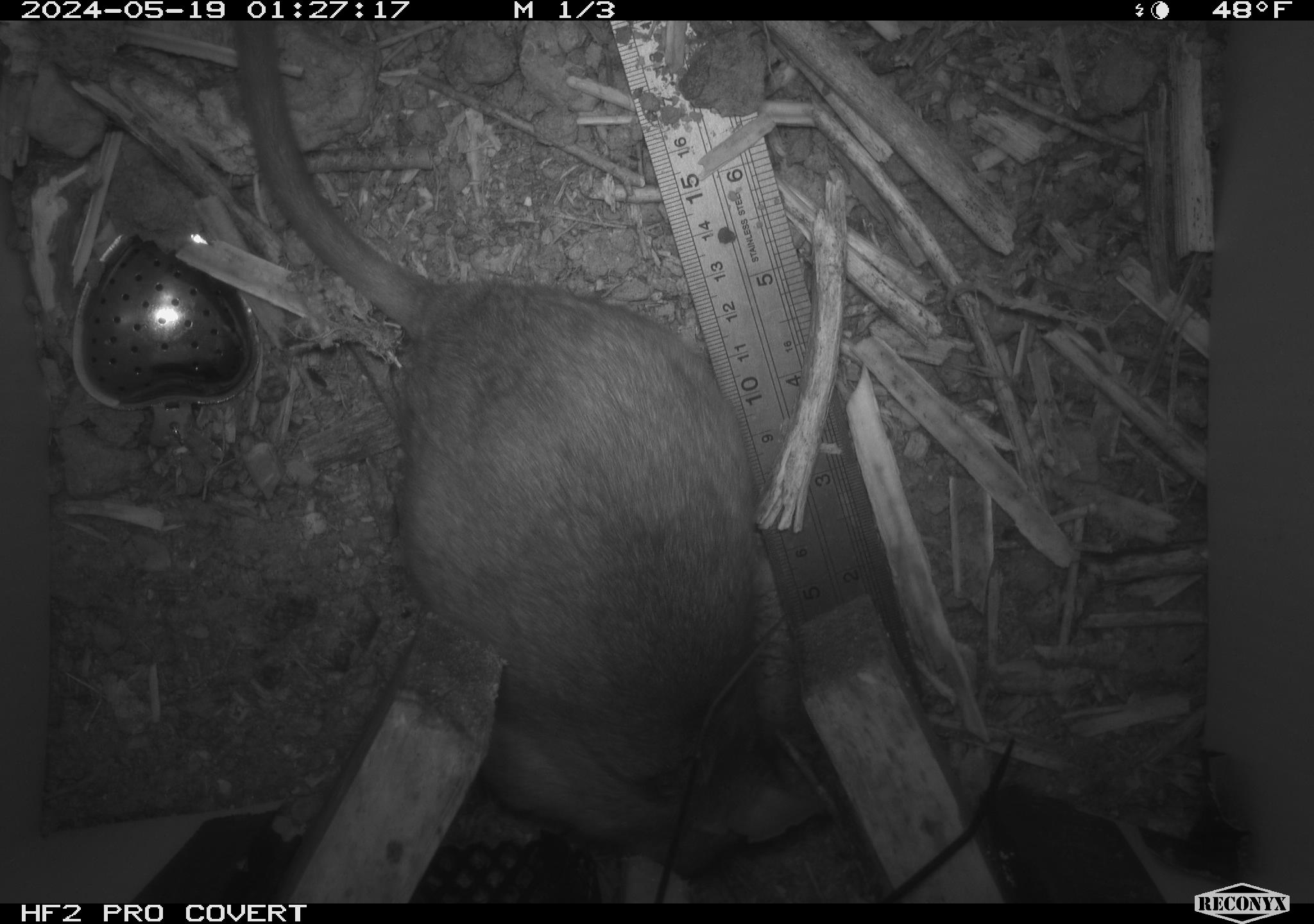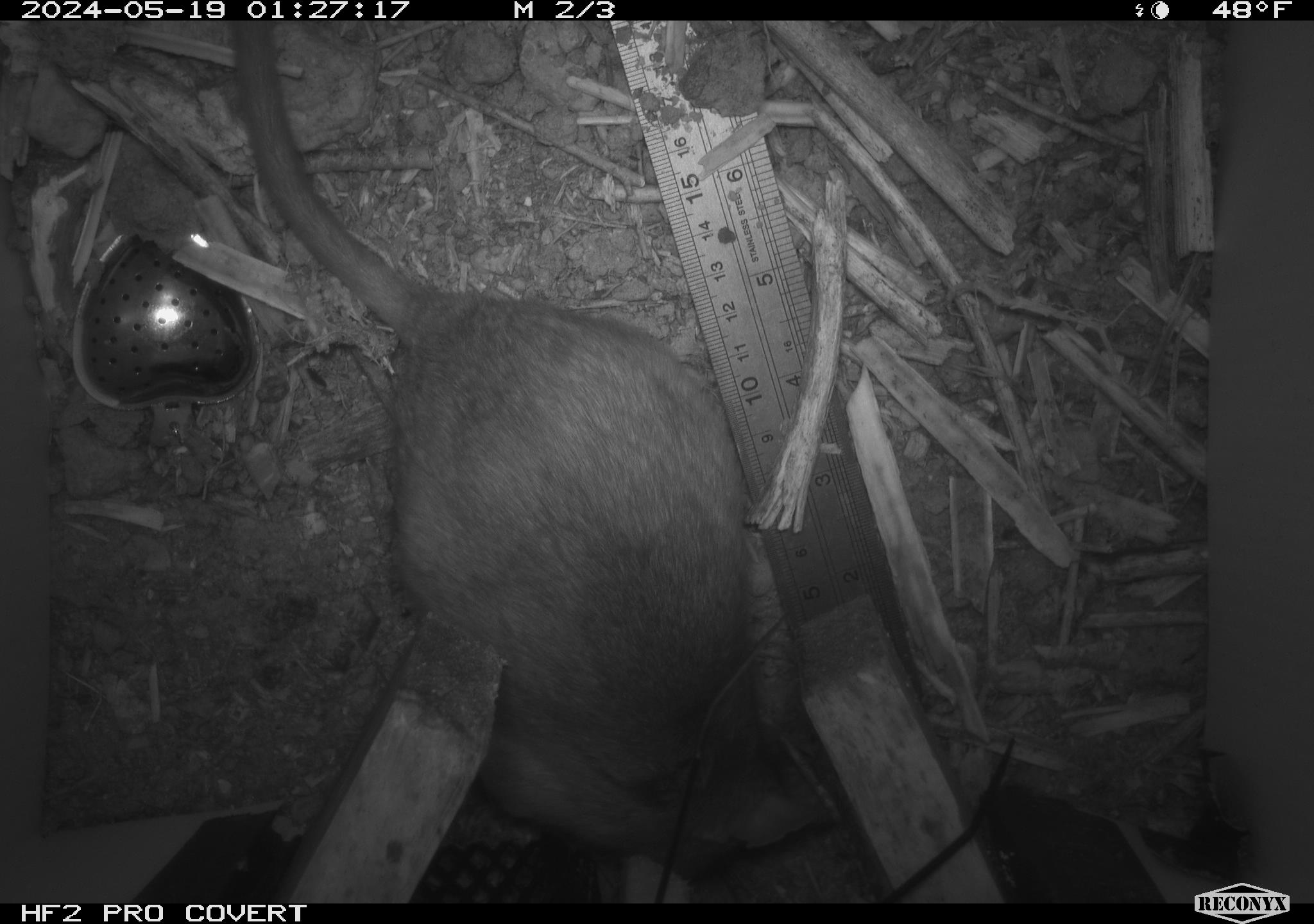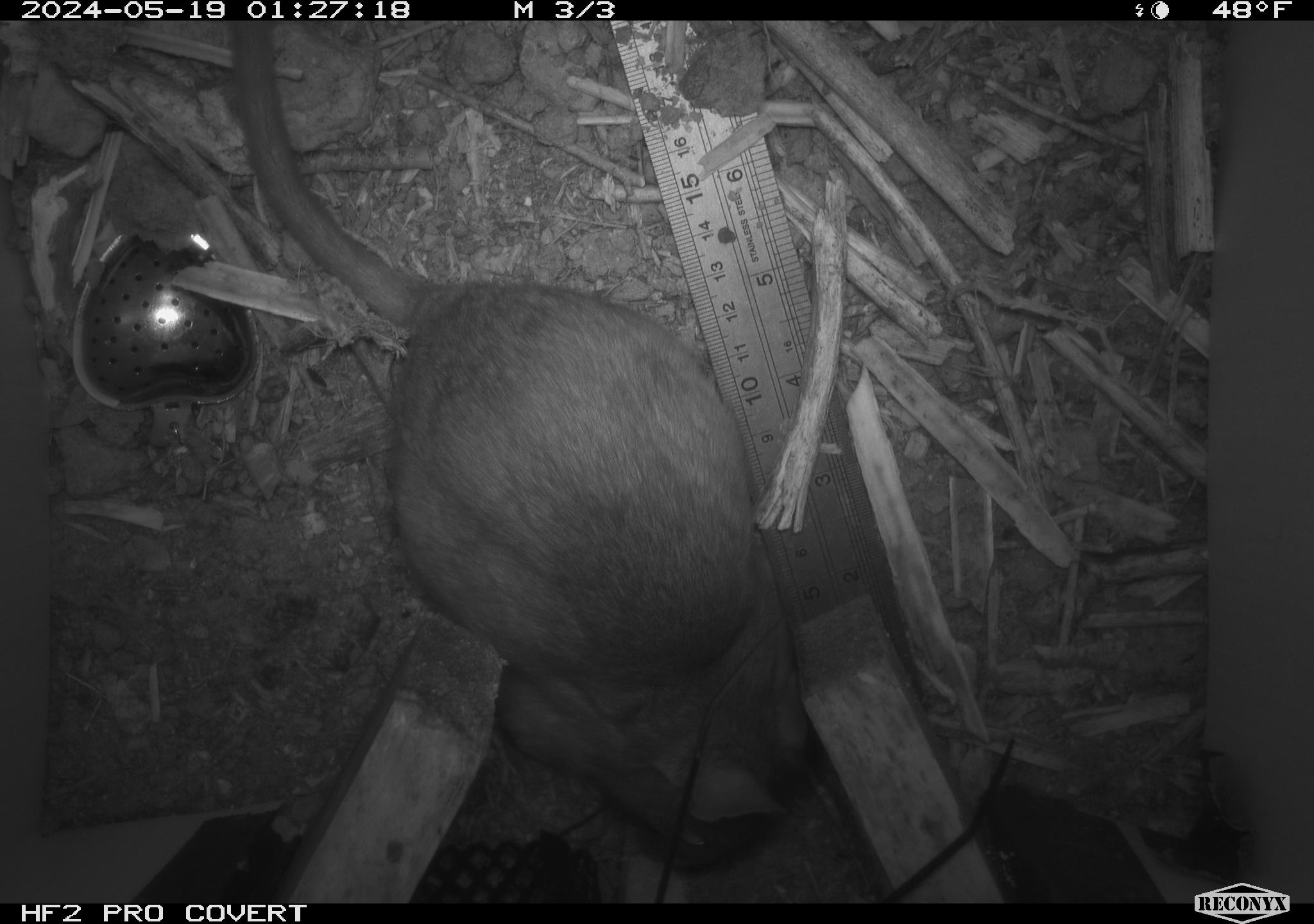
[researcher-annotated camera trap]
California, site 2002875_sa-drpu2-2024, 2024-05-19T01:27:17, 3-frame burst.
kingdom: Animalia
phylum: Chordata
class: Mammalia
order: Rodentia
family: Cricetidae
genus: Neotoma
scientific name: Neotoma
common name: pack rat or woodrat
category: neotoma species